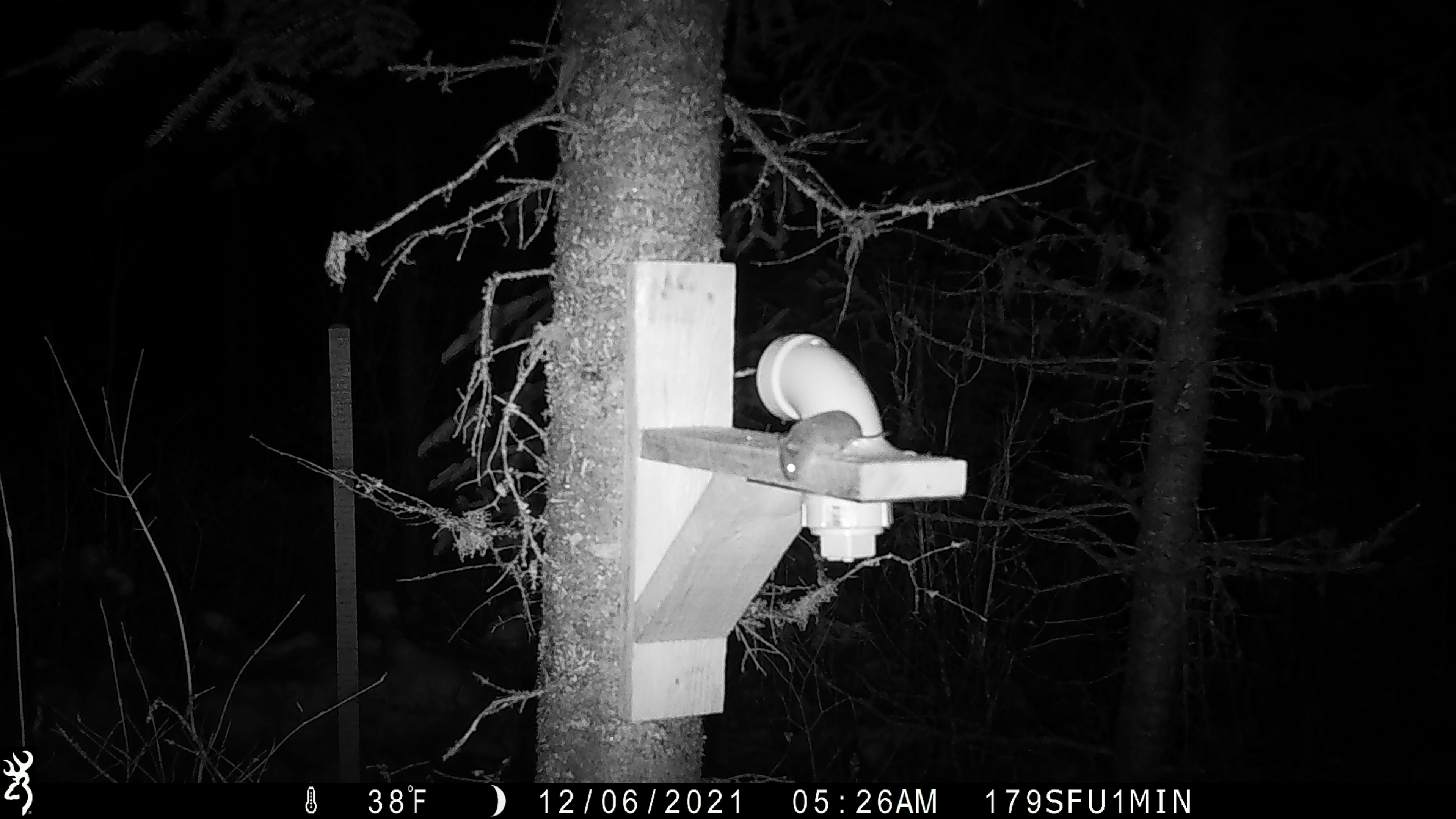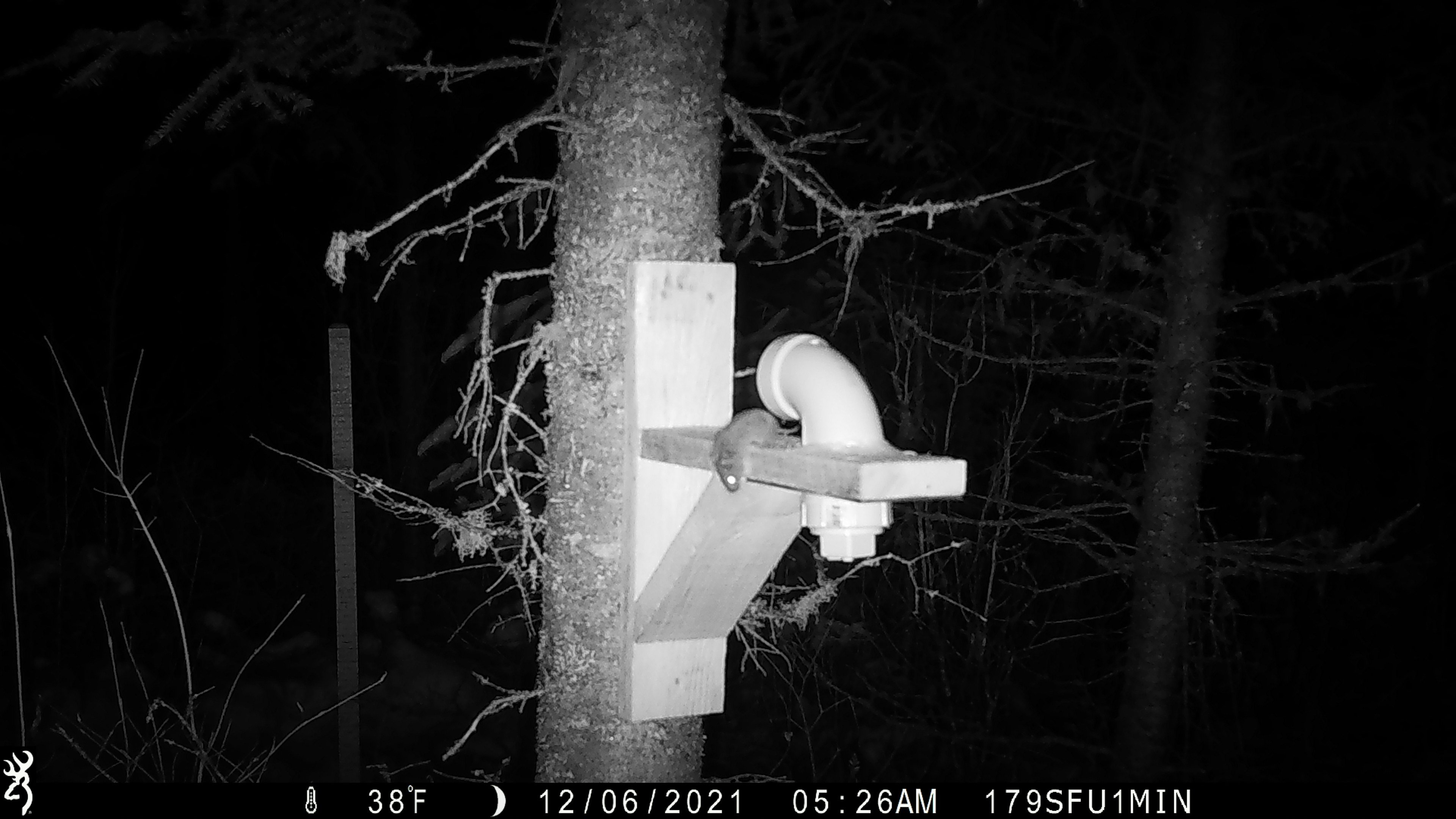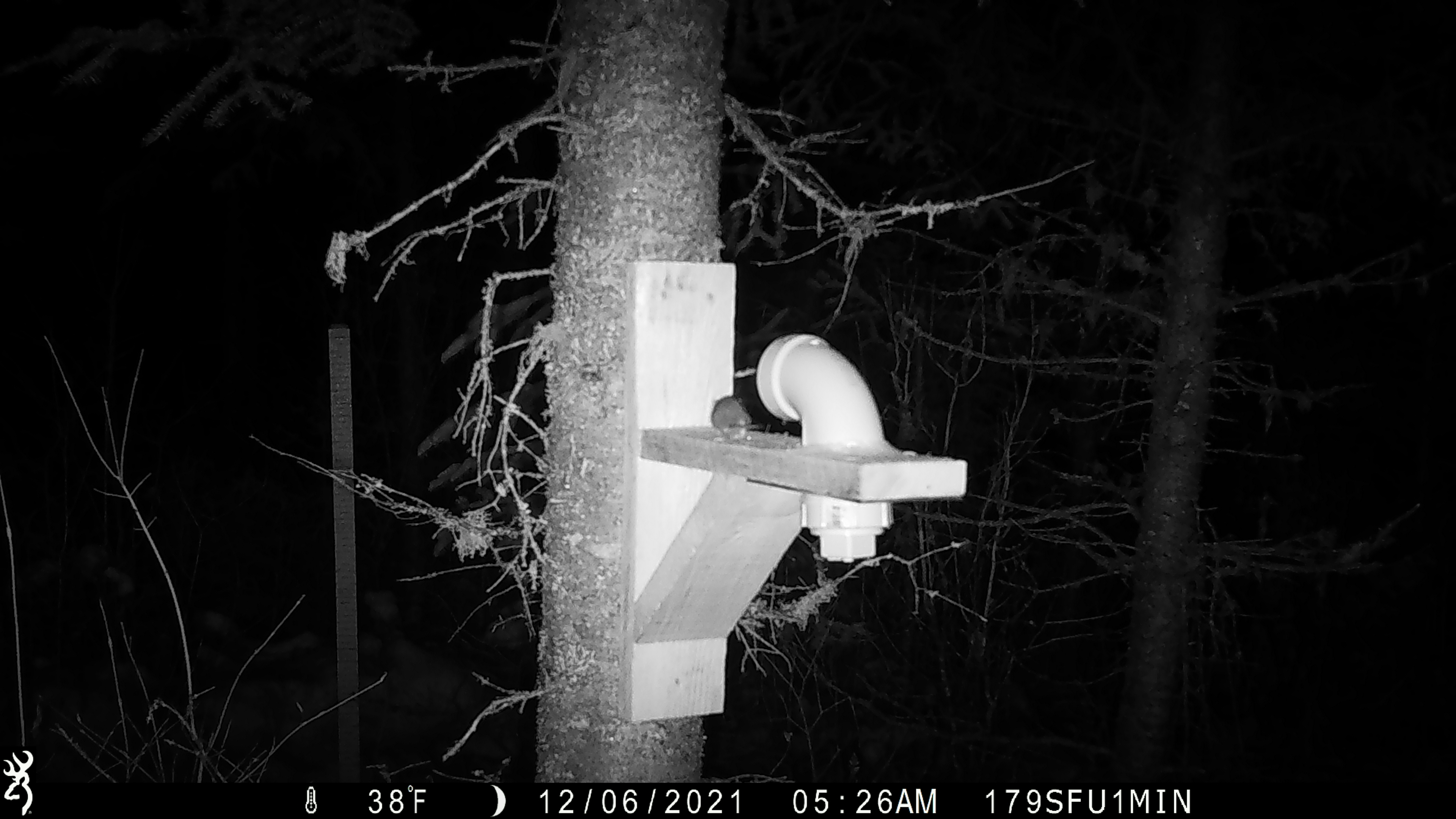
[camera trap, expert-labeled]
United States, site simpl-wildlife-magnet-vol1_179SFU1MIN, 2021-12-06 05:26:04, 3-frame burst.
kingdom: Animalia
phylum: Chordata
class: Mammalia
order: Rodentia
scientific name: Rodentia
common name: mouse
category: mouse sp.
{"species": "mouse sp. (mouse) (Rodentia)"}